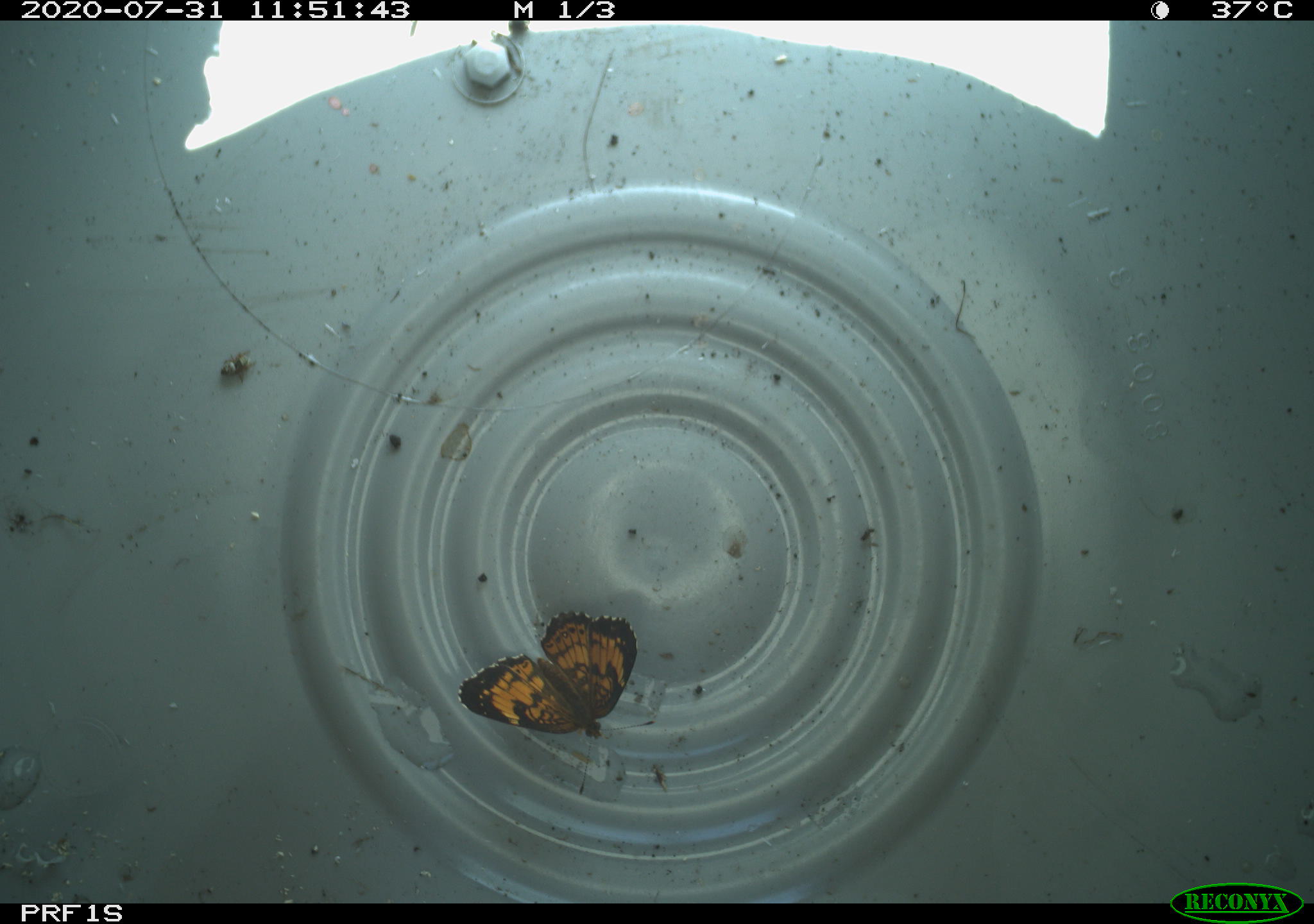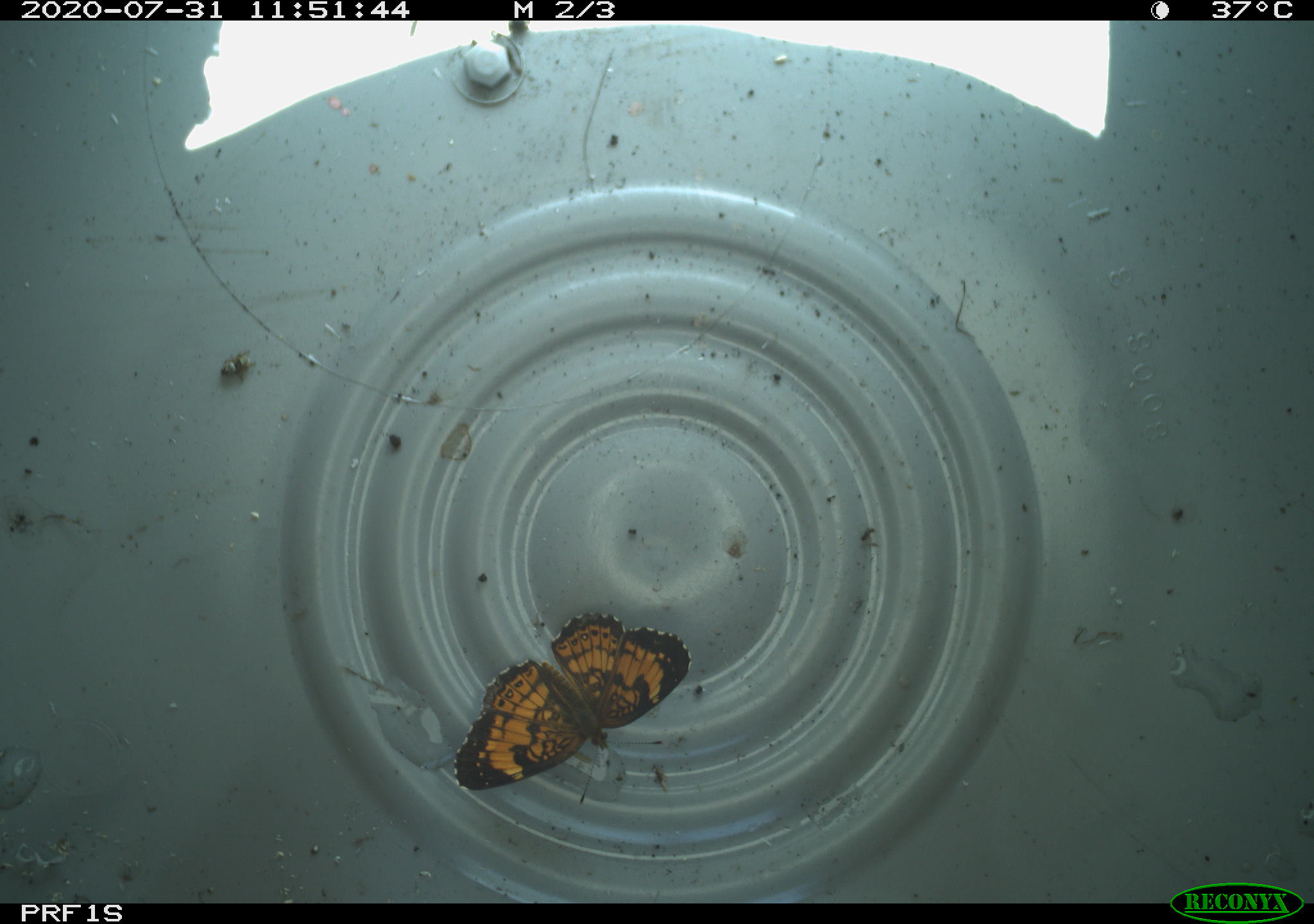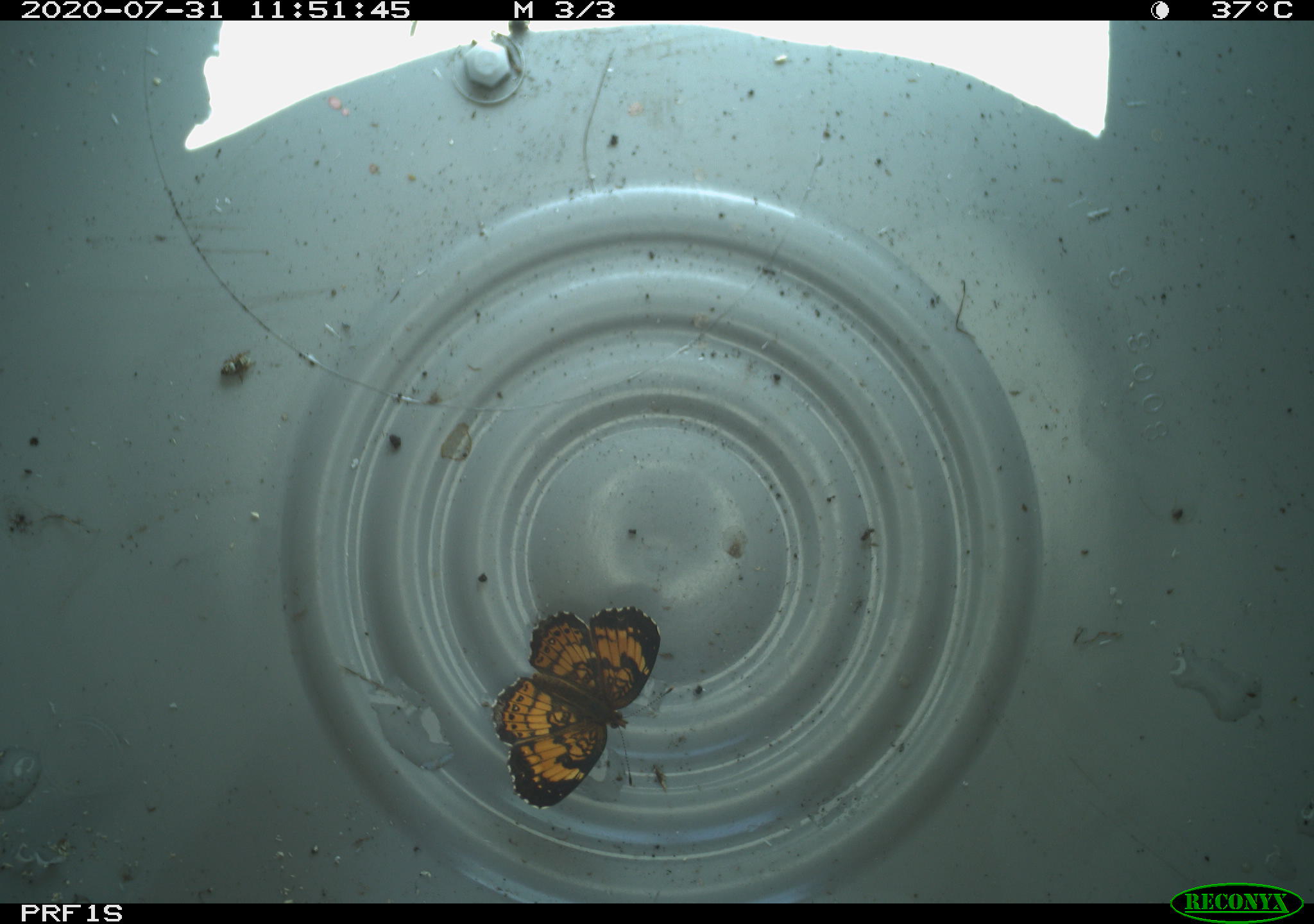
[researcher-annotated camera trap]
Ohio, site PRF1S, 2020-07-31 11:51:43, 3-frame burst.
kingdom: Animalia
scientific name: Animalia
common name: animal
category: invertebrate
Invertebrate (animal) (Animalia).